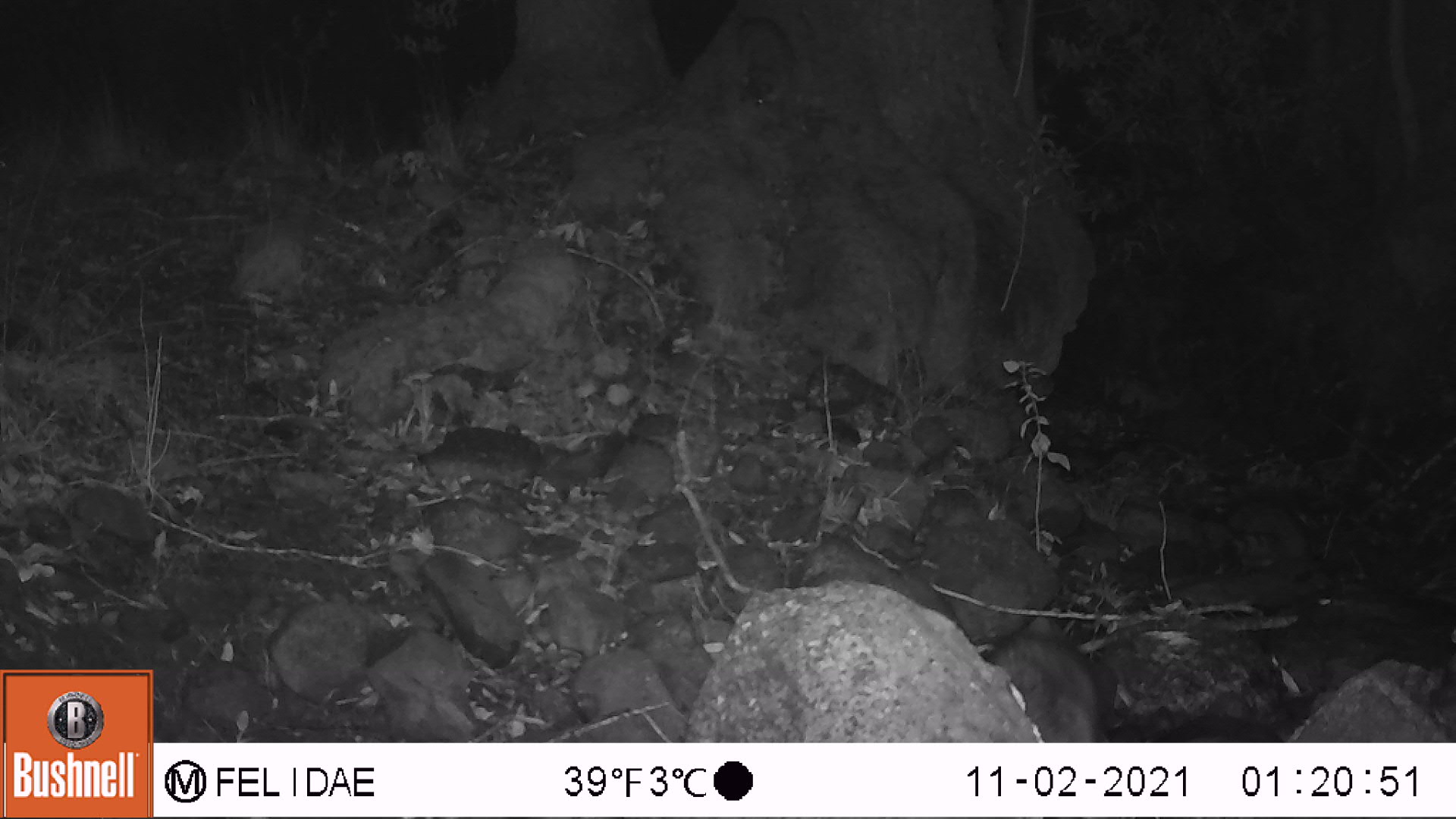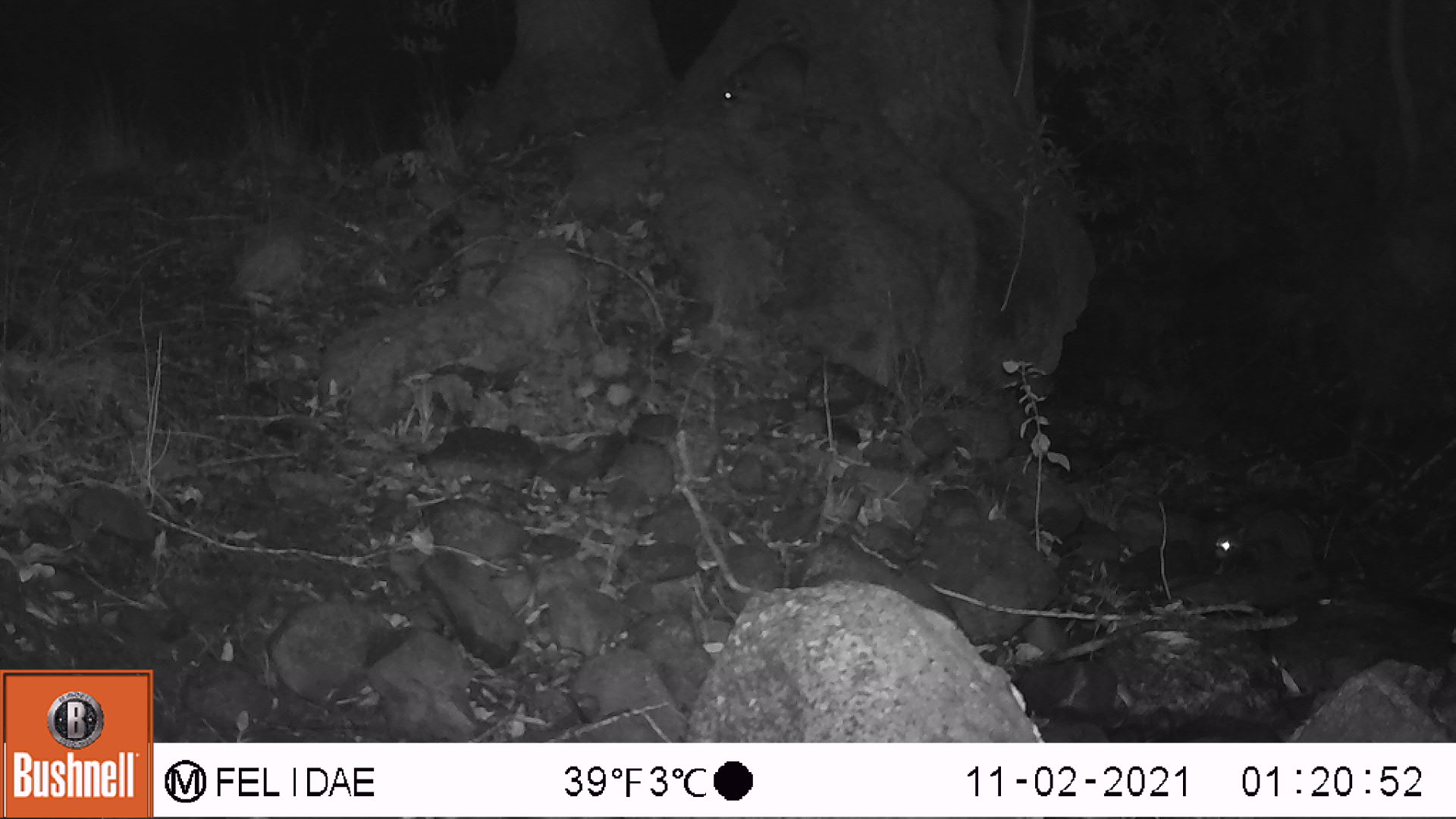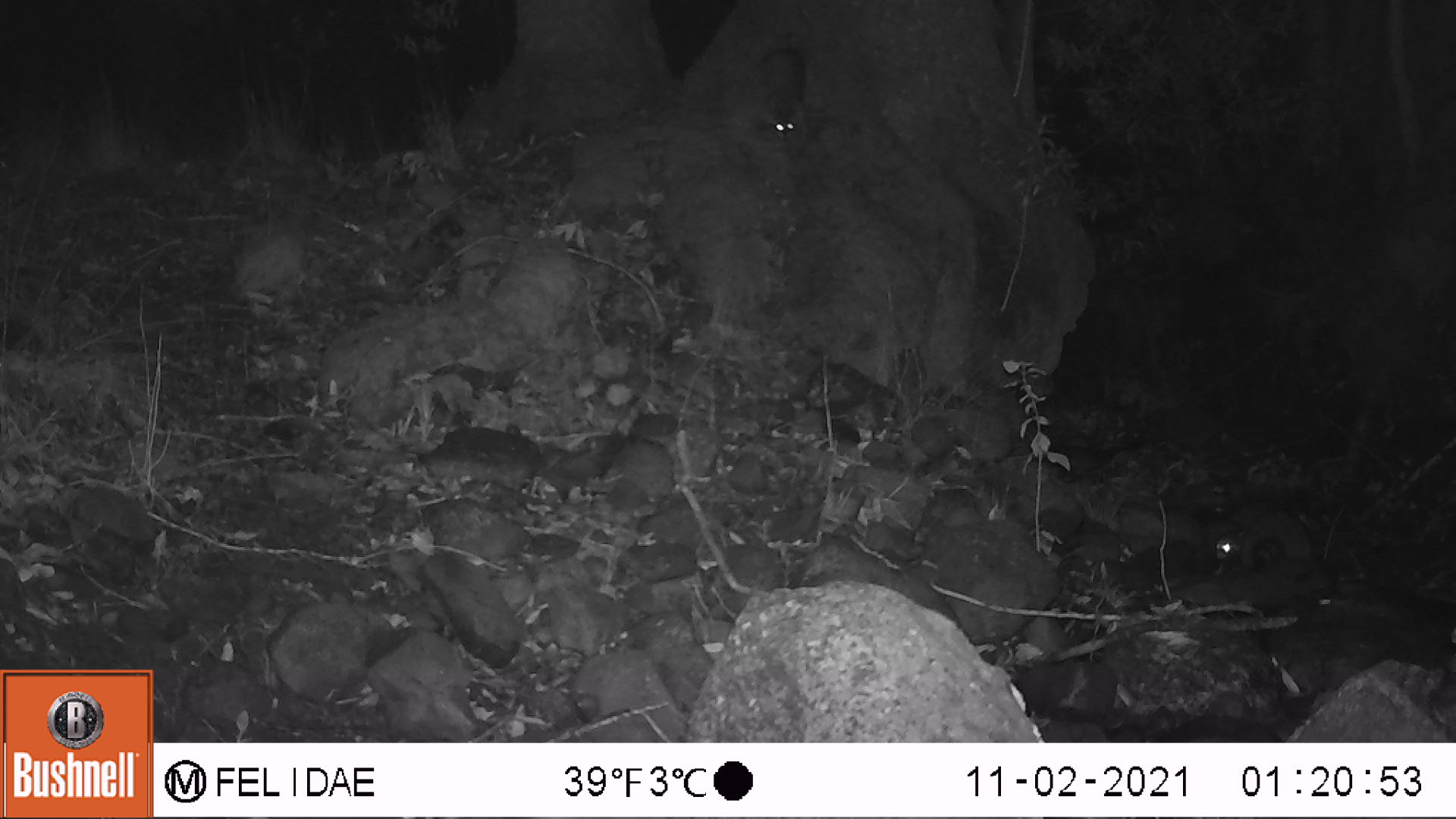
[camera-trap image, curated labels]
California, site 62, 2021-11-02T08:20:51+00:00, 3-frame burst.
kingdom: Animalia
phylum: Chordata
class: Mammalia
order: Carnivora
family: Procyonidae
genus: Procyon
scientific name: Procyon lotor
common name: raccoon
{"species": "raccoon (Procyon lotor)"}